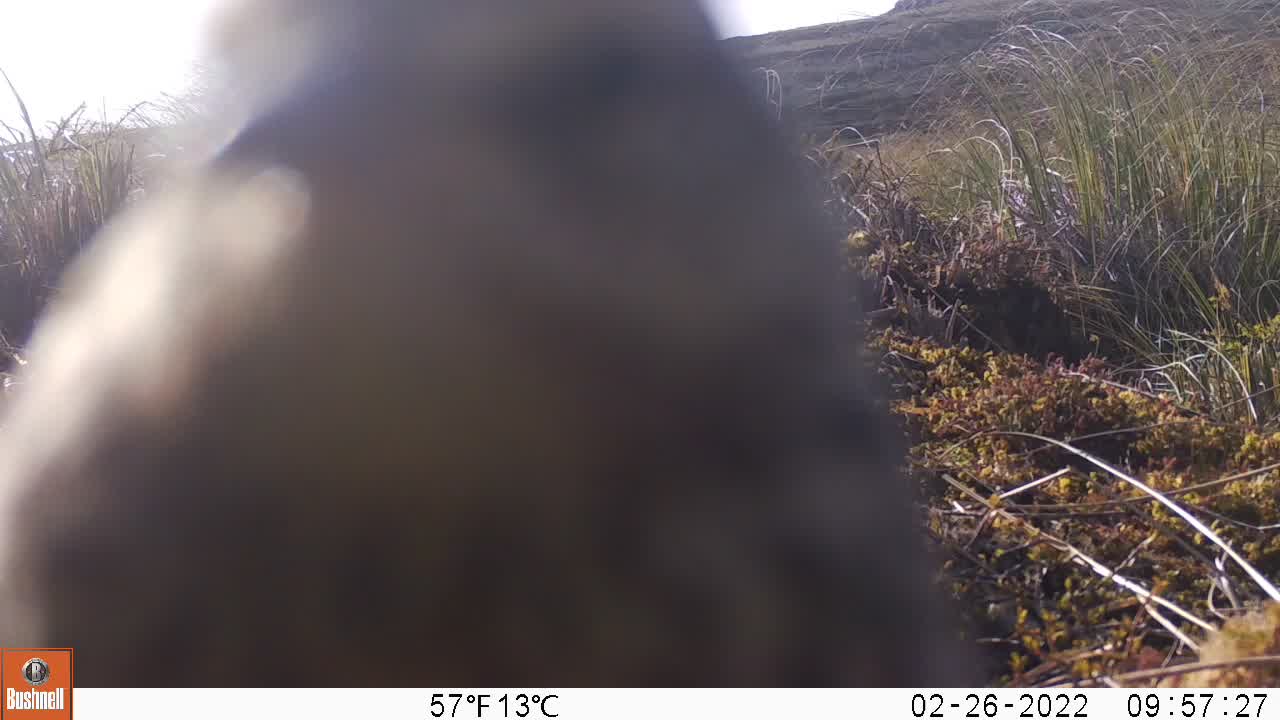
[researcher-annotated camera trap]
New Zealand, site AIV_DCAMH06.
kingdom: Animalia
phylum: Chordata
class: Aves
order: Passeriformes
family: Motacillidae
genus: Anthus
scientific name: Anthus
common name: pipit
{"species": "pipit (Anthus)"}